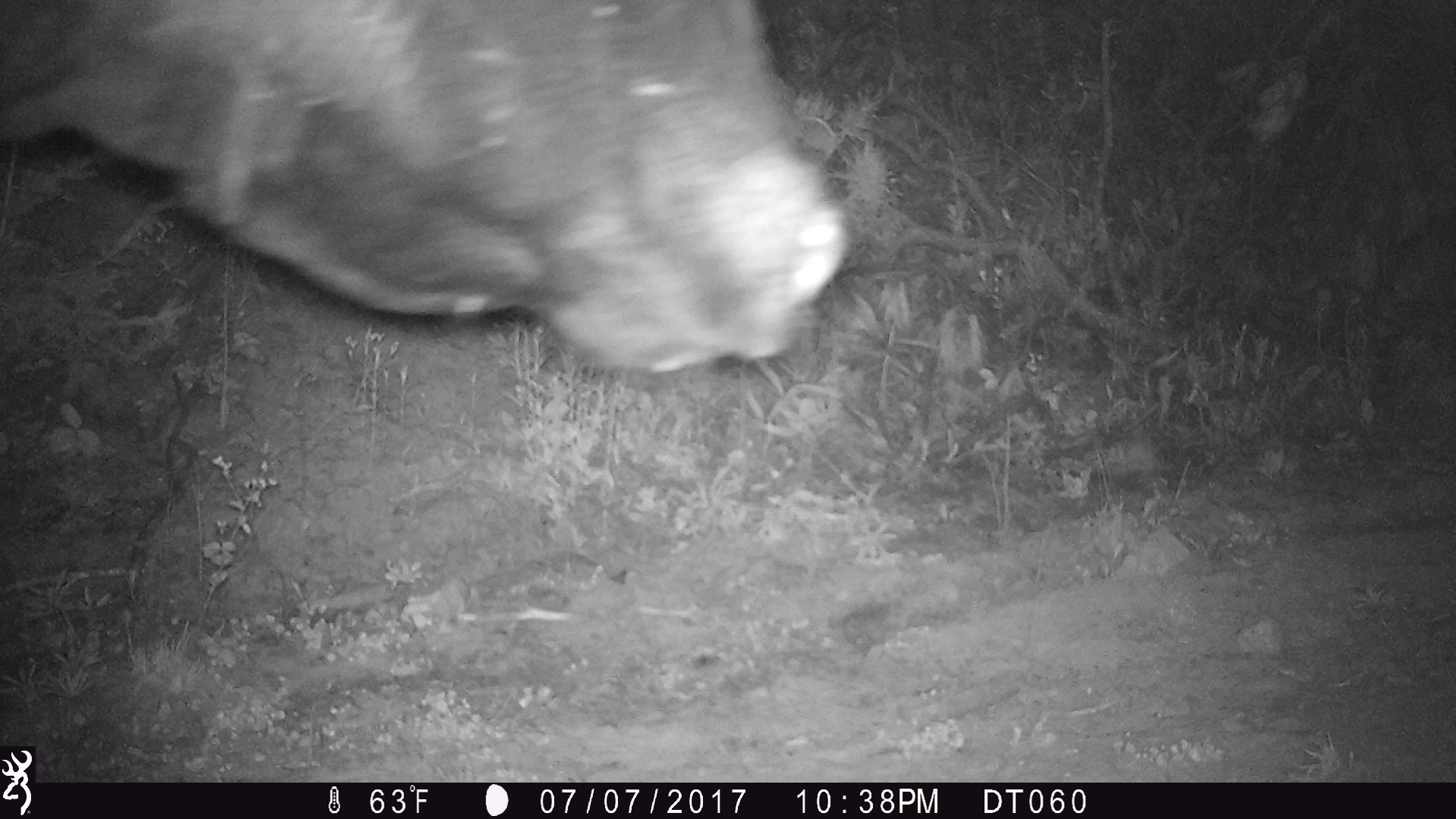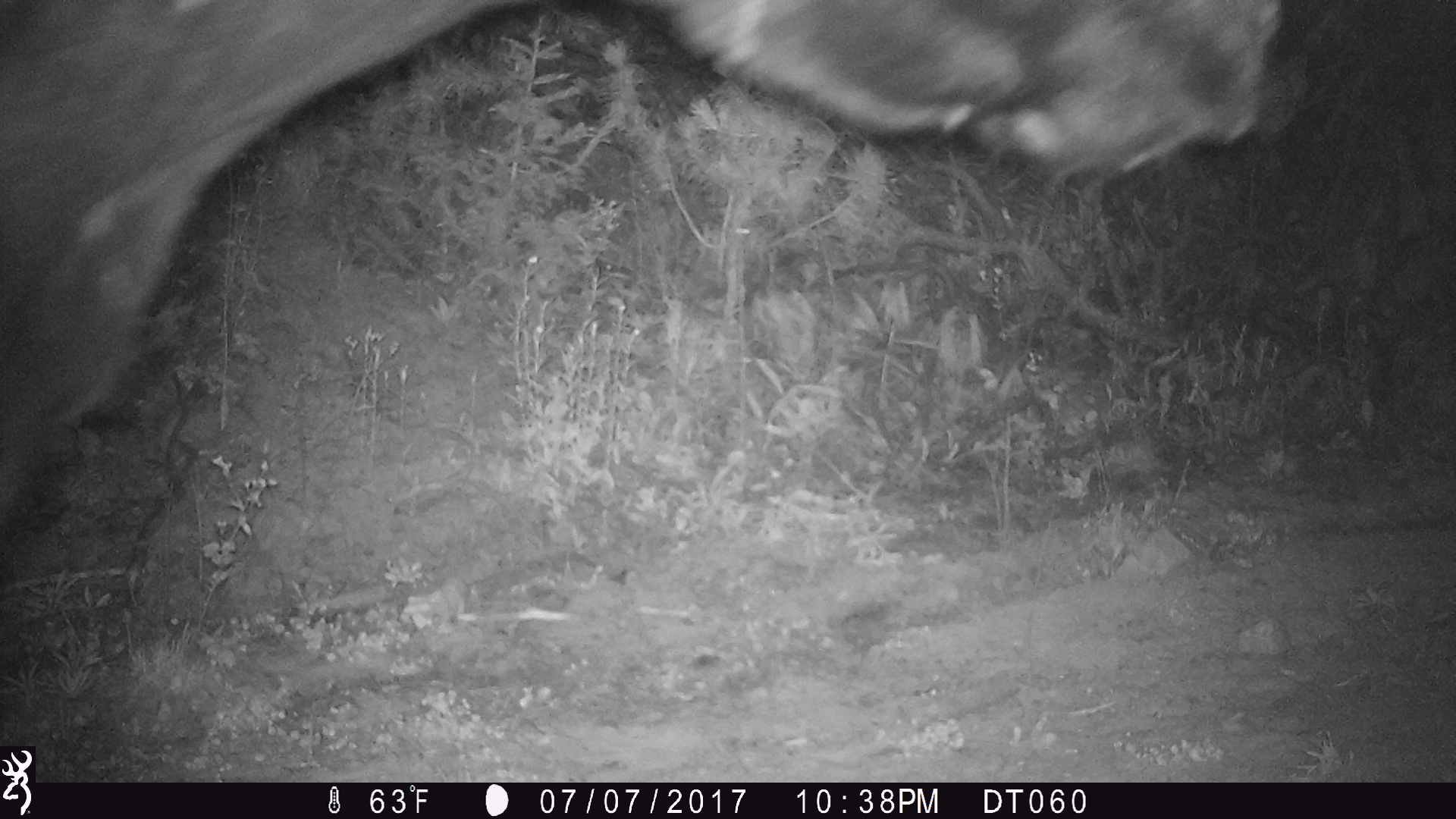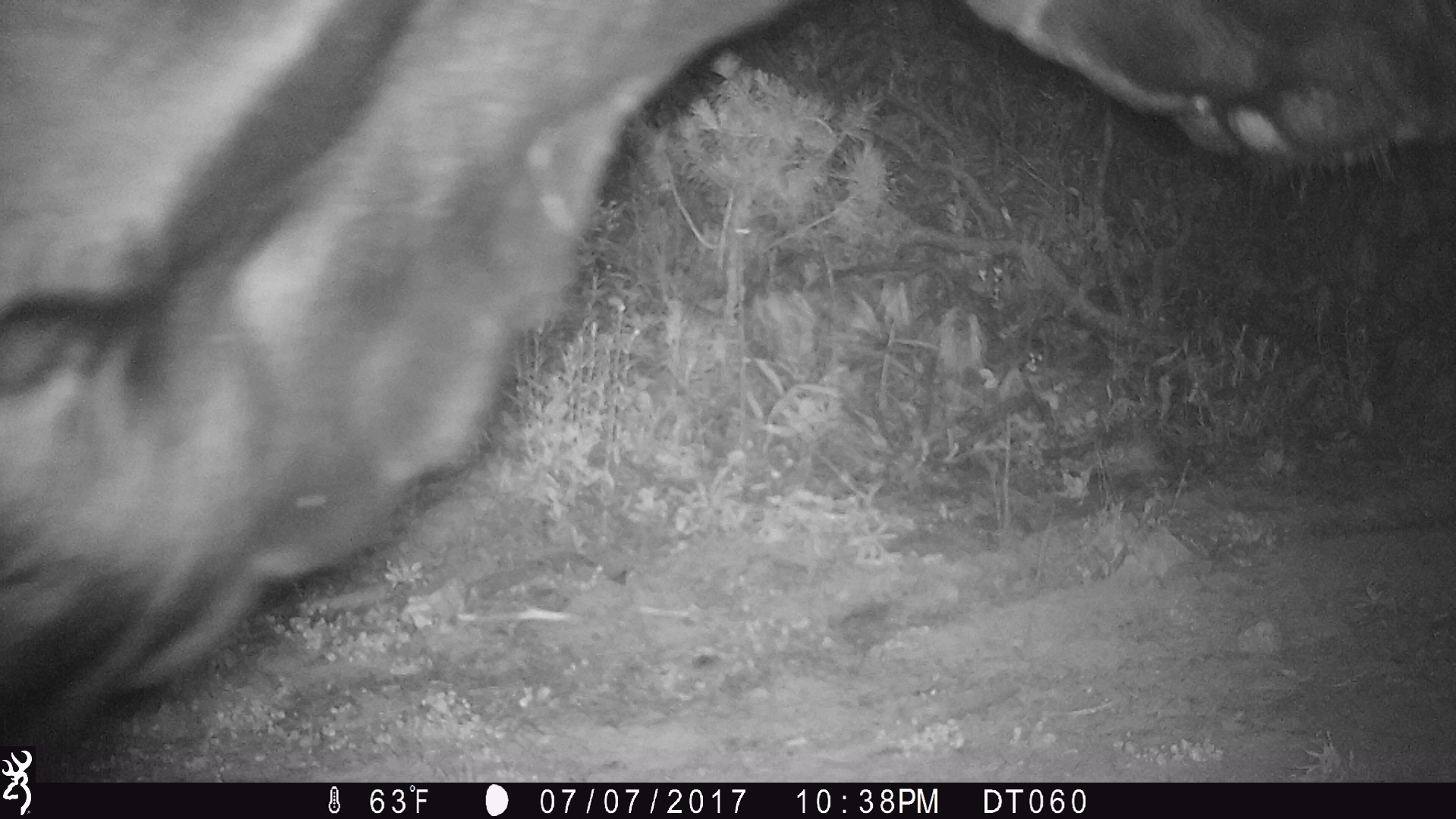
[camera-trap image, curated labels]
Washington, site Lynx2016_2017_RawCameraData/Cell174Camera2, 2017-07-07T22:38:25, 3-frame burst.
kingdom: Animalia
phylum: Chordata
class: Mammalia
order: Artiodactyla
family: Bovidae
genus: Bos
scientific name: Bos taurus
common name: domestic cattle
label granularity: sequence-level